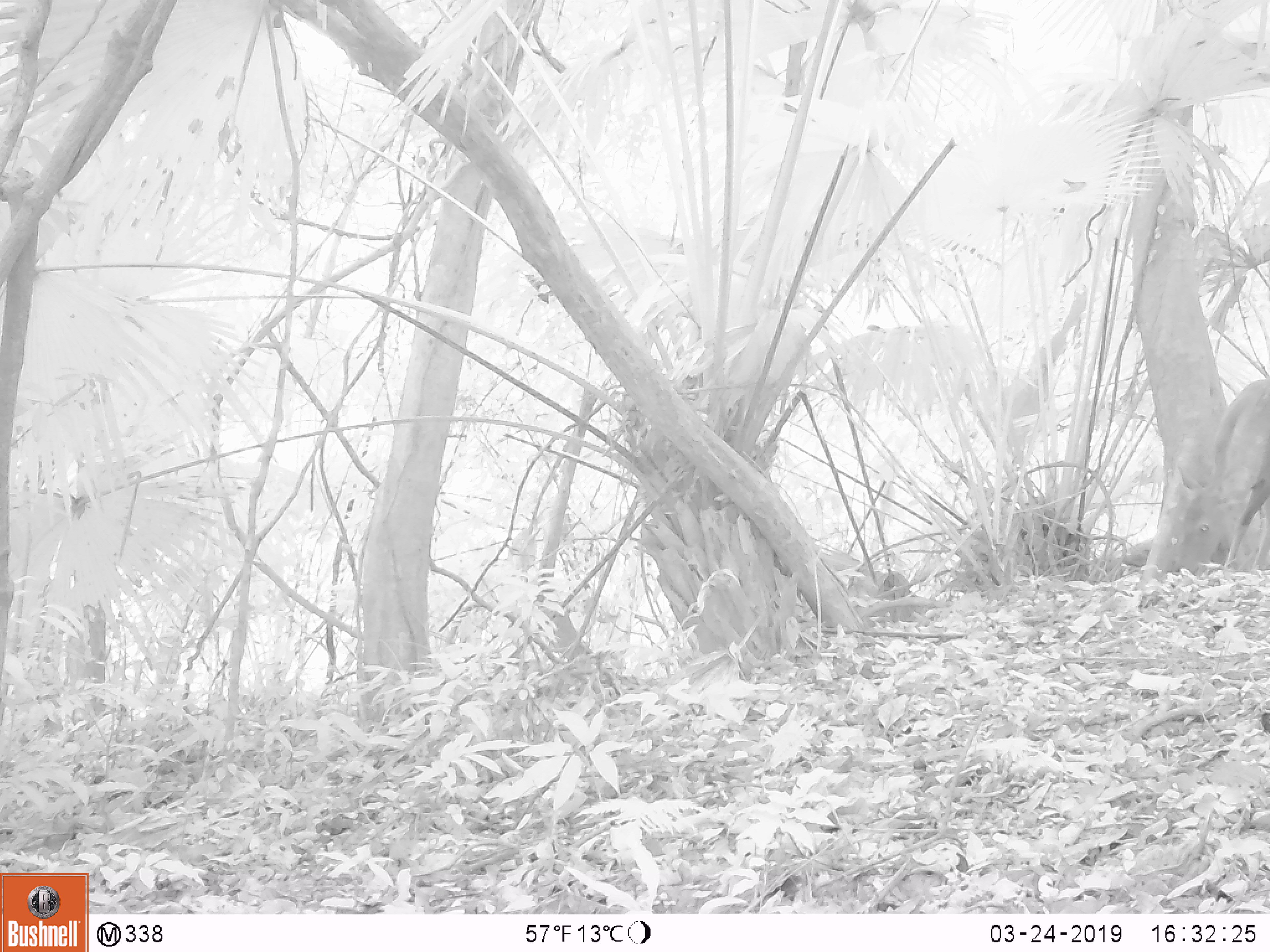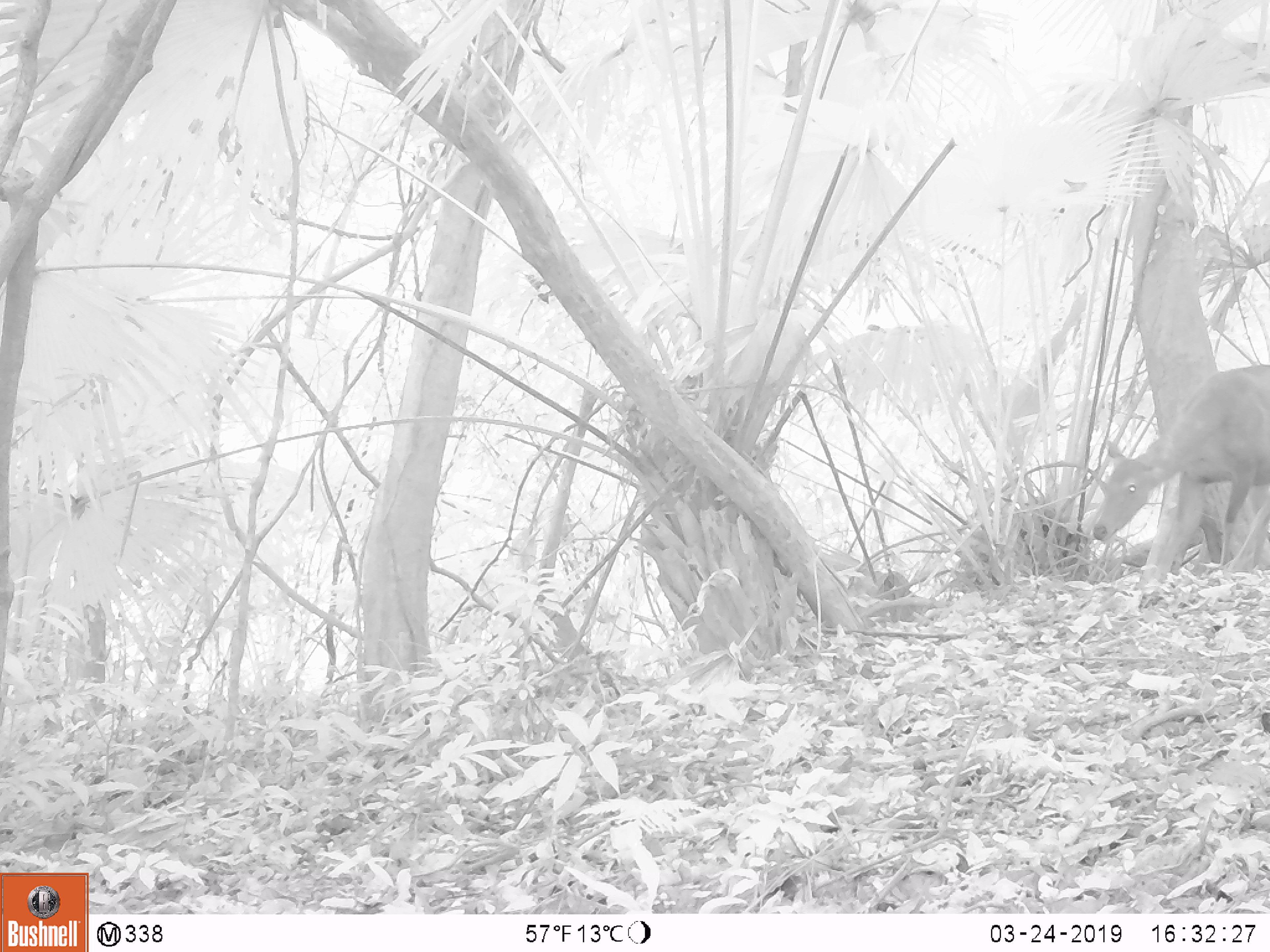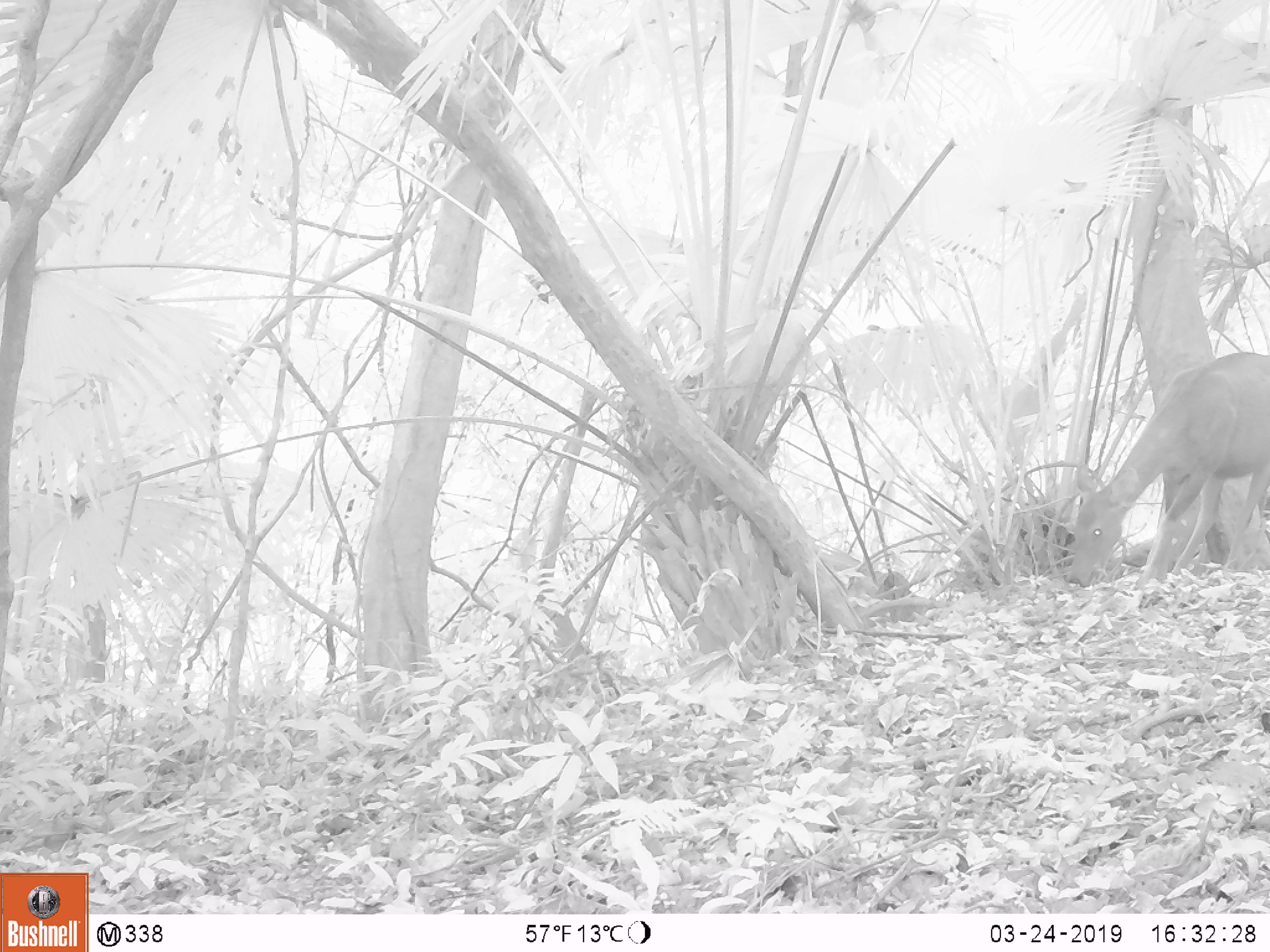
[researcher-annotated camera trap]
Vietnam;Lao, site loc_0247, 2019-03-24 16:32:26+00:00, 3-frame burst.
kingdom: Animalia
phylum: Chordata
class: Mammalia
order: Artiodactyla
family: Cervidae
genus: Rusa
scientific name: Rusa unicolor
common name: sambar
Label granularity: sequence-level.